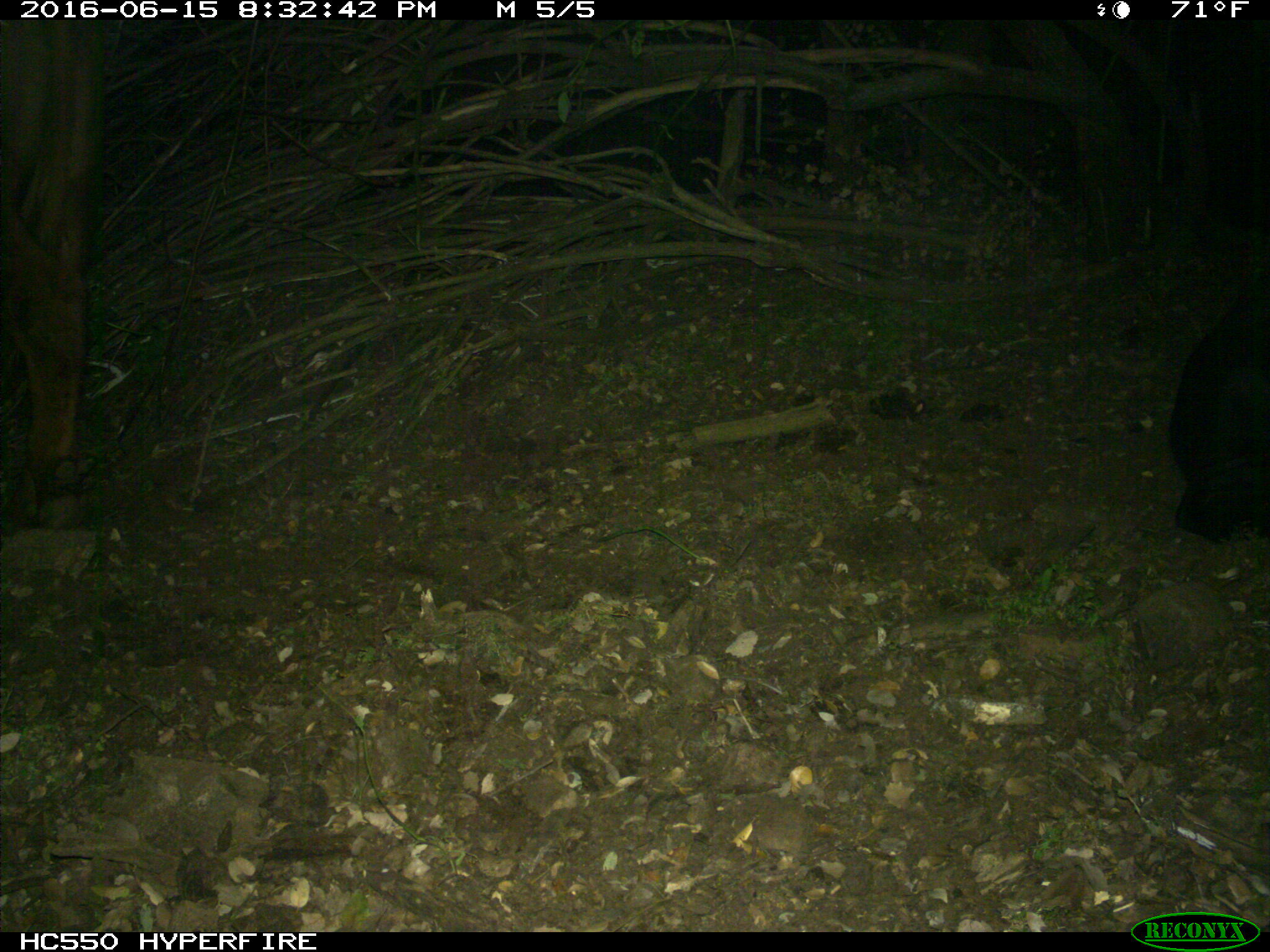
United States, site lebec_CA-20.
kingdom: Animalia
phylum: Chordata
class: Mammalia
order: Artiodactyla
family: Bovidae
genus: Bos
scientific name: Bos taurus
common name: domestic cow